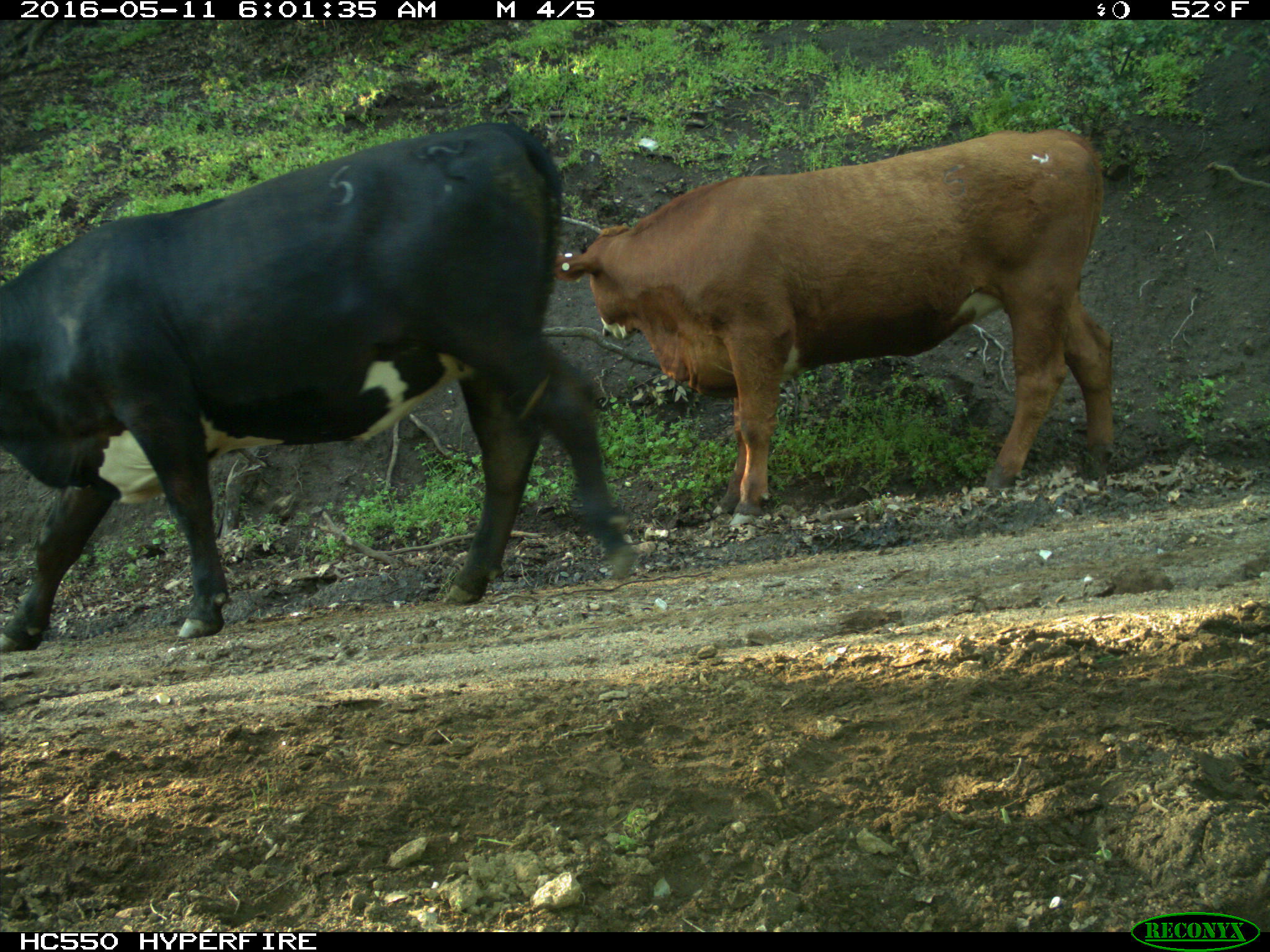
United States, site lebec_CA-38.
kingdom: Animalia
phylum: Chordata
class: Mammalia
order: Artiodactyla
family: Bovidae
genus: Bos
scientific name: Bos taurus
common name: domestic cow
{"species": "Bos taurus (domestic cow)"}